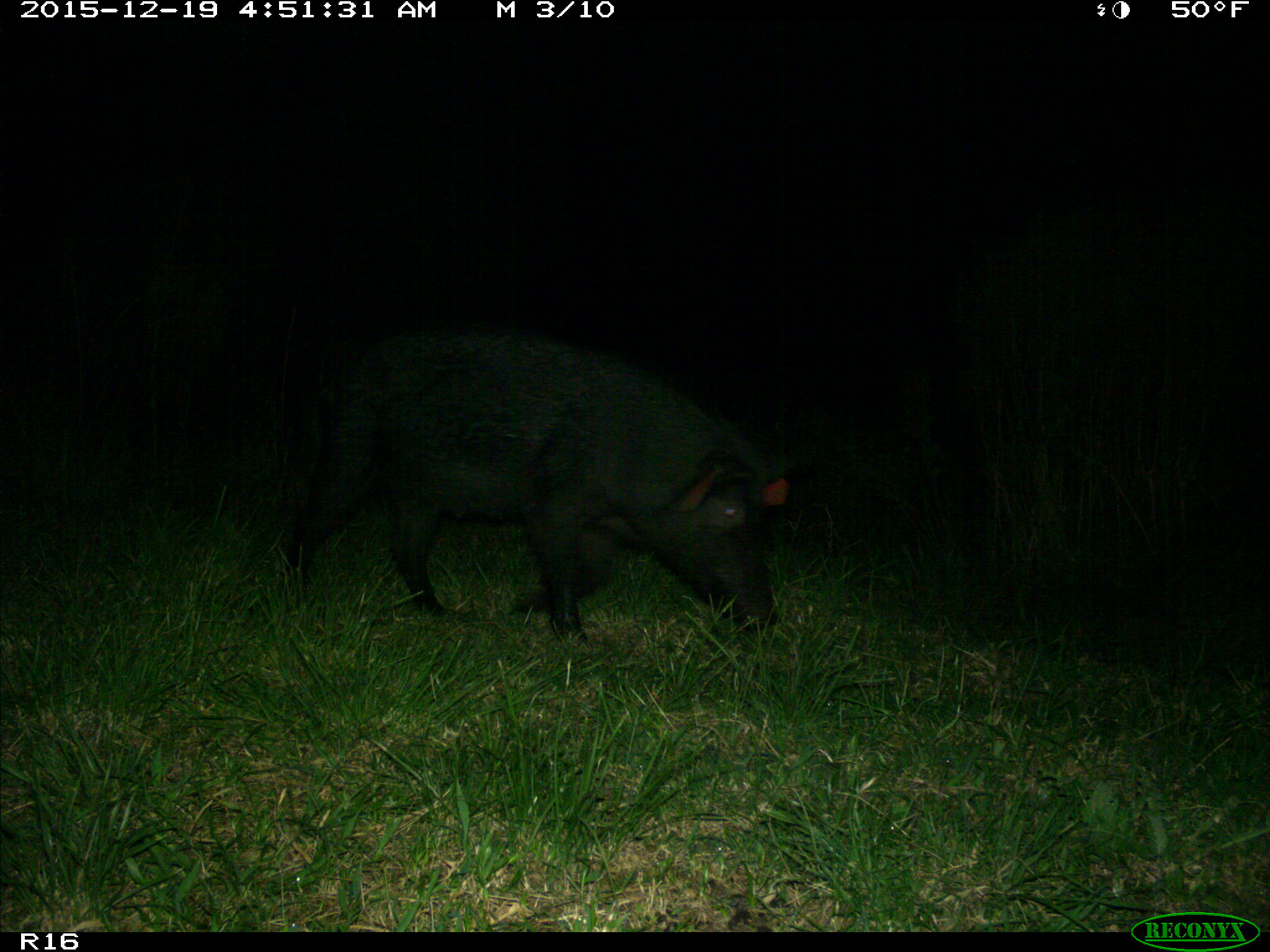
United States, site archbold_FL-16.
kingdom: Animalia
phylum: Chordata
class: Mammalia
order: Artiodactyla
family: Suidae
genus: Sus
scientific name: Sus scrofa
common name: wild boar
Sus scrofa (wild boar).